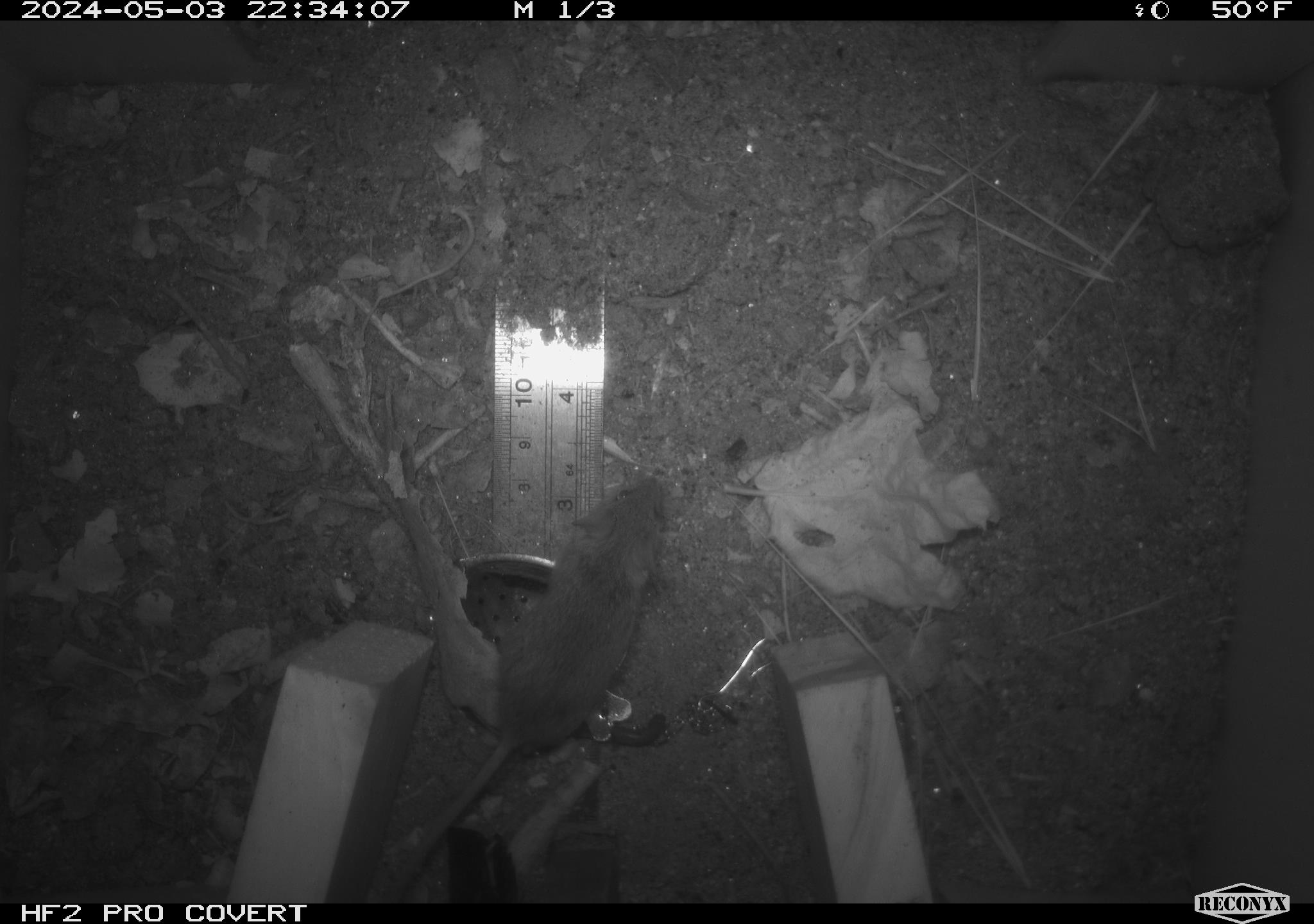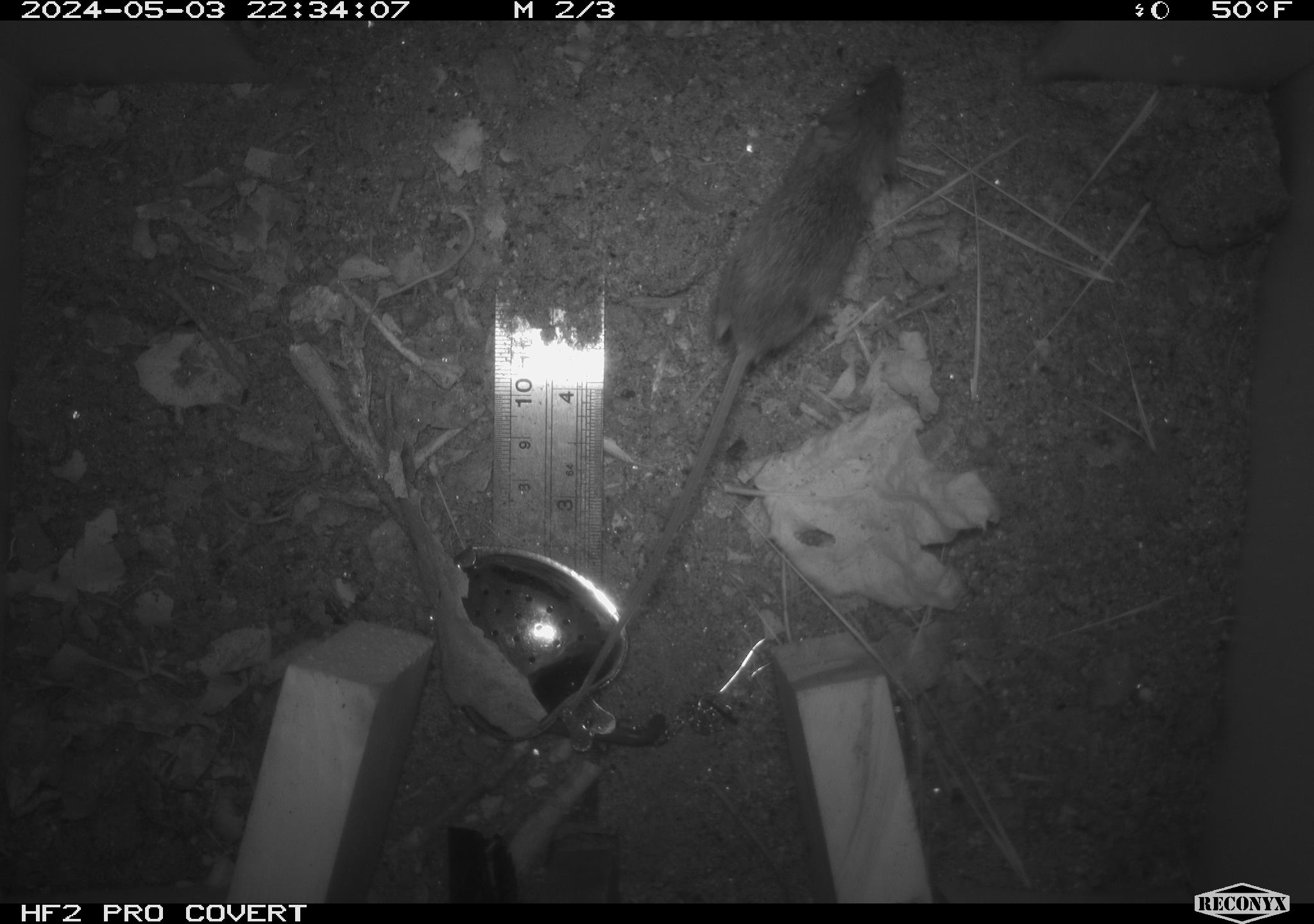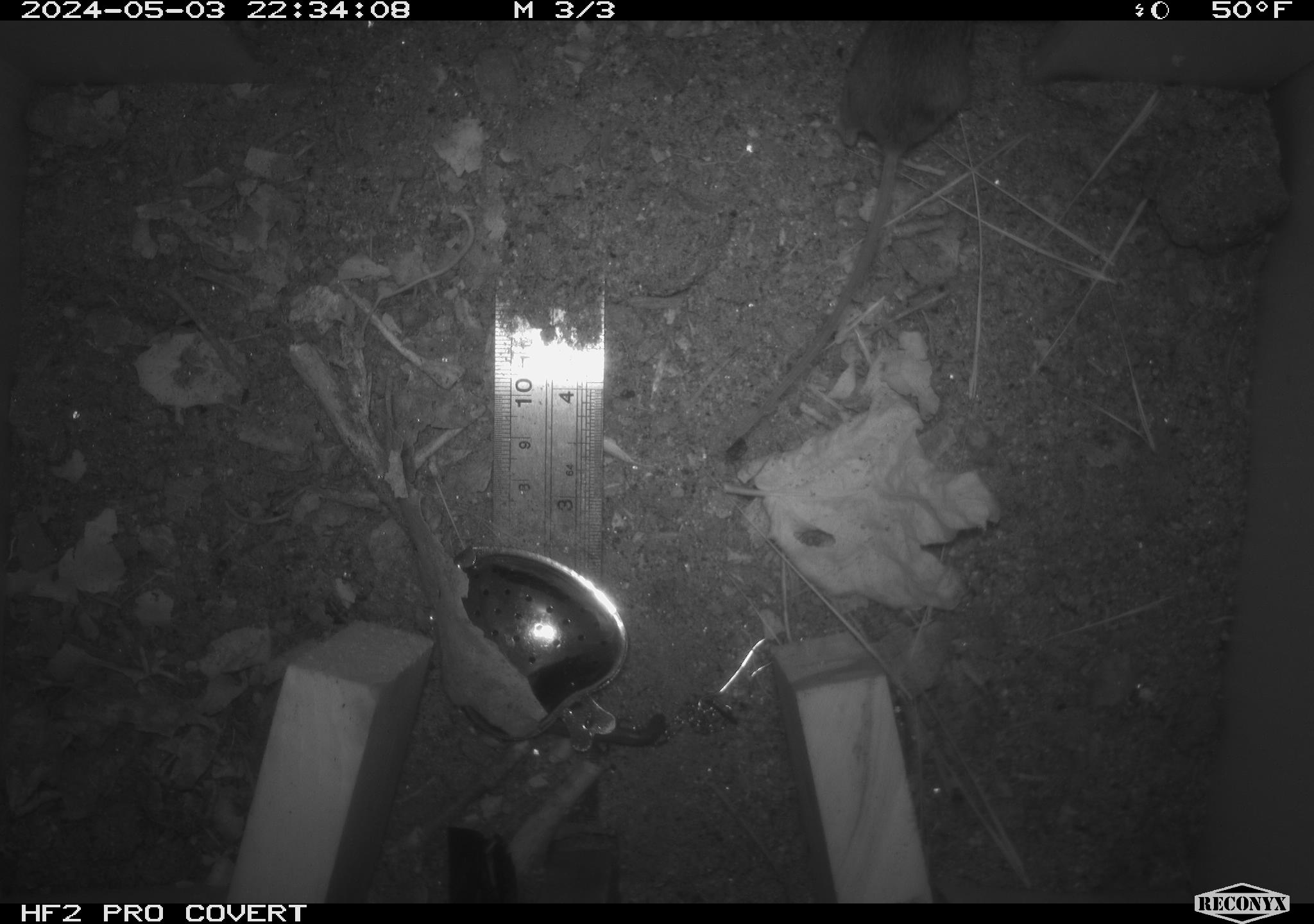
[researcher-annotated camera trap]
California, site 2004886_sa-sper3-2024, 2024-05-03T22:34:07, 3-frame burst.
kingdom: Animalia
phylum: Chordata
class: Mammalia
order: Rodentia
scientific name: Rodentia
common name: mouse species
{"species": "mouse species (Rodentia)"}